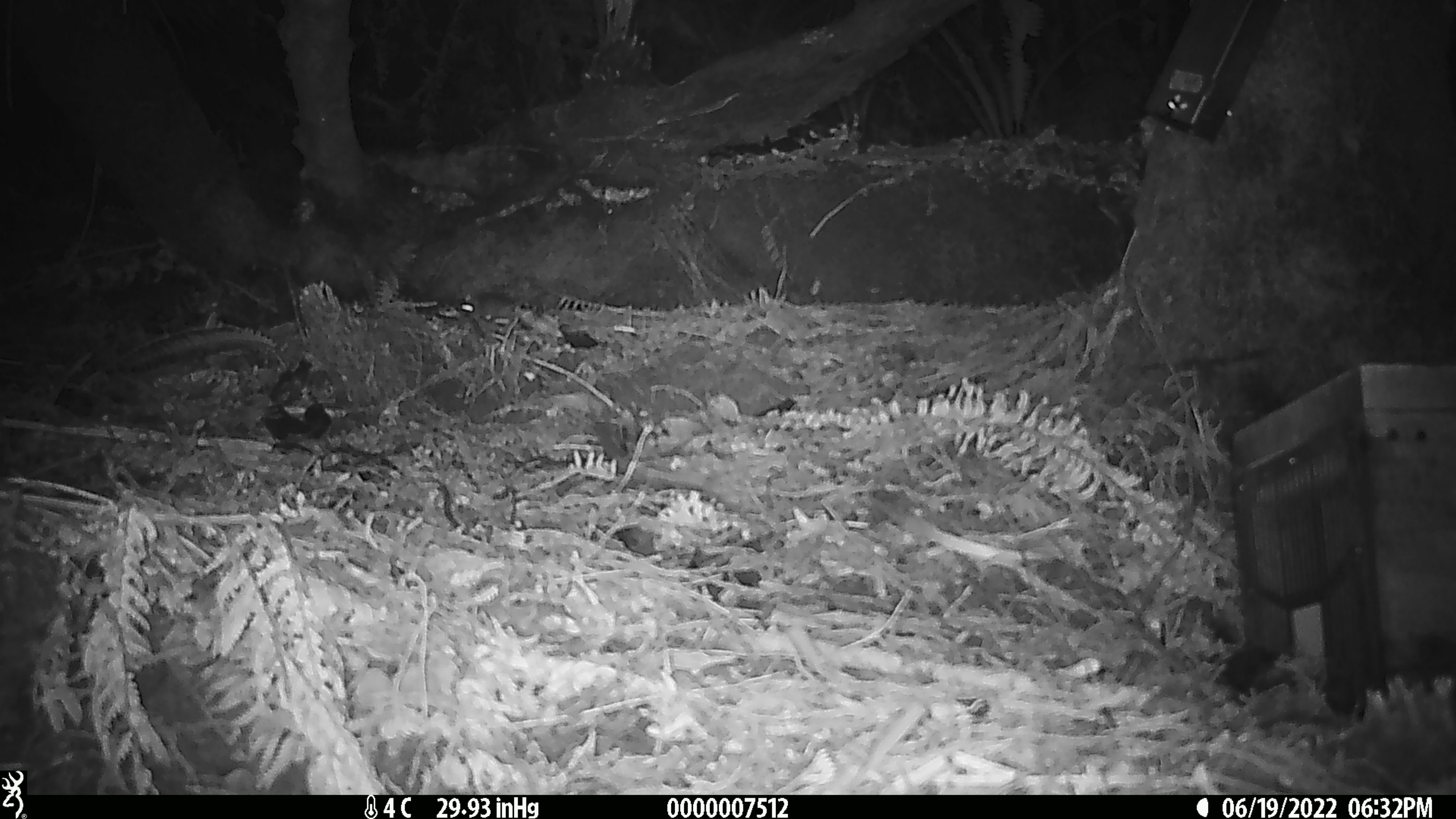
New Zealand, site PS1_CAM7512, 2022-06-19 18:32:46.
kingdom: Animalia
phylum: Chordata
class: Mammalia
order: Rodentia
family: Muridae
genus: Mus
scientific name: Mus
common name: mouse